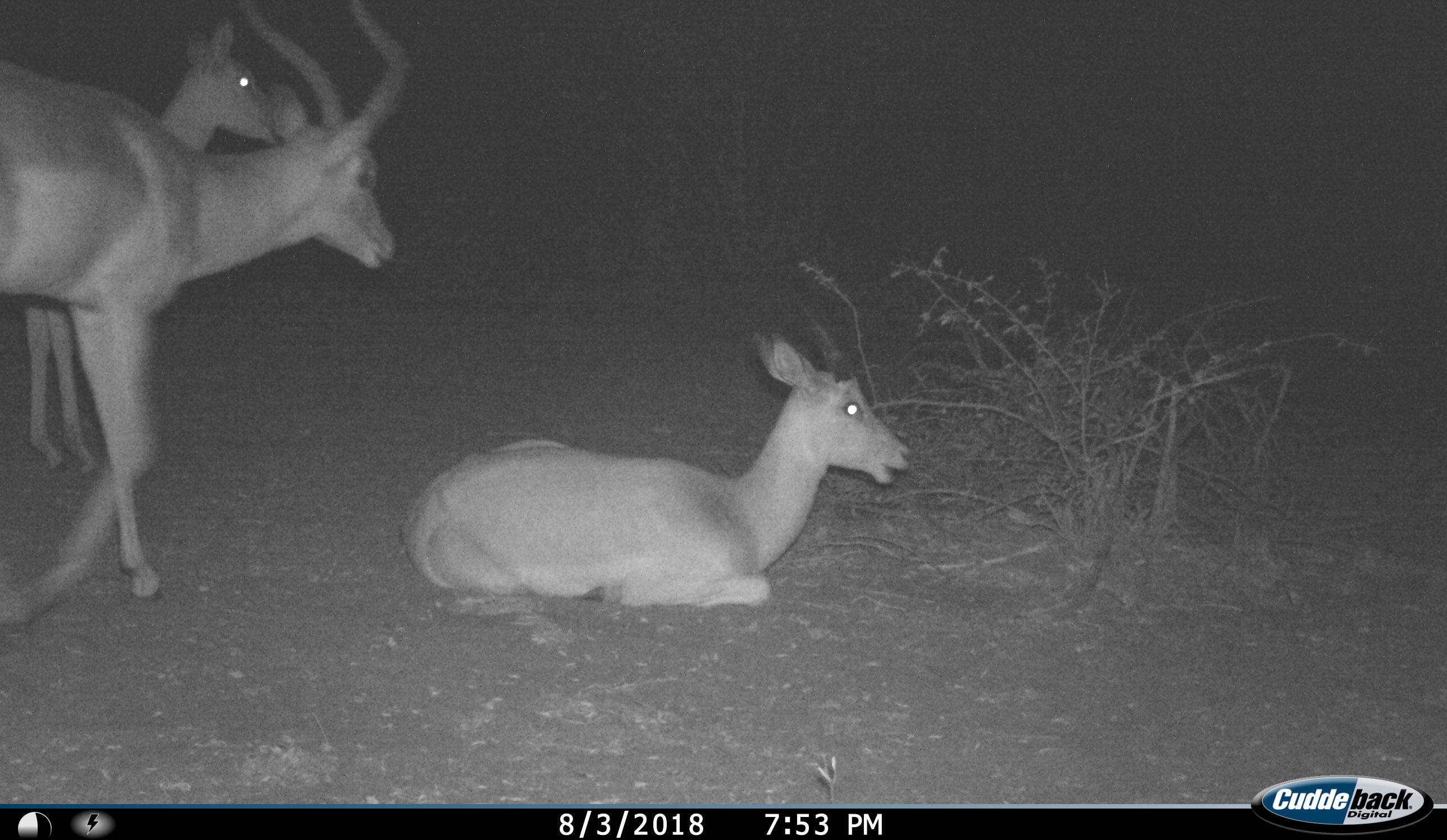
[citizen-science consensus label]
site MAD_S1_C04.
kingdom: Animalia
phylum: Chordata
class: Mammalia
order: Artiodactyla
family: Bovidae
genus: Aepyceros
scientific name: Aepyceros melampus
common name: impala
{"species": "impala (Aepyceros melampus)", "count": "3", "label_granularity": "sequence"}